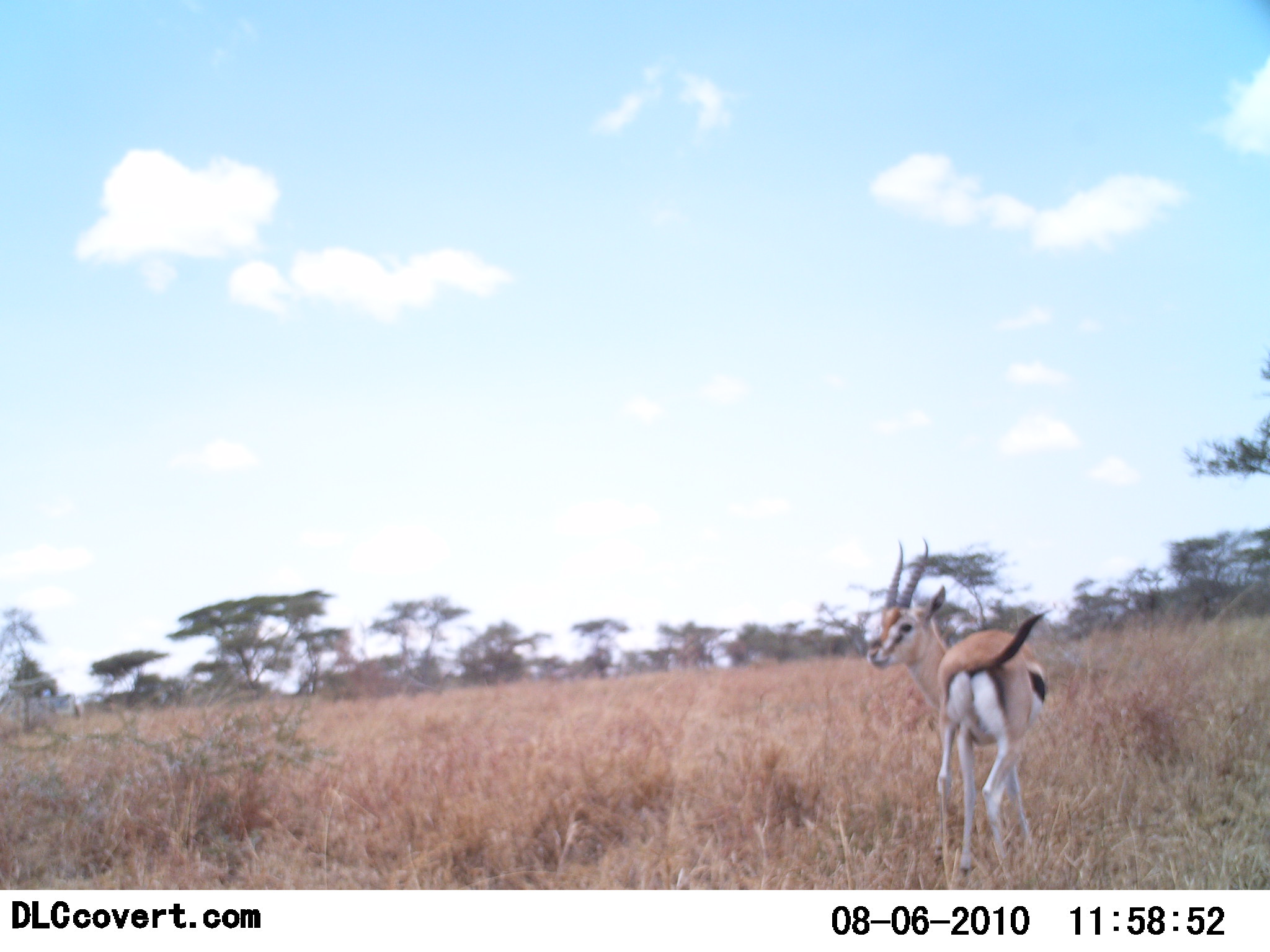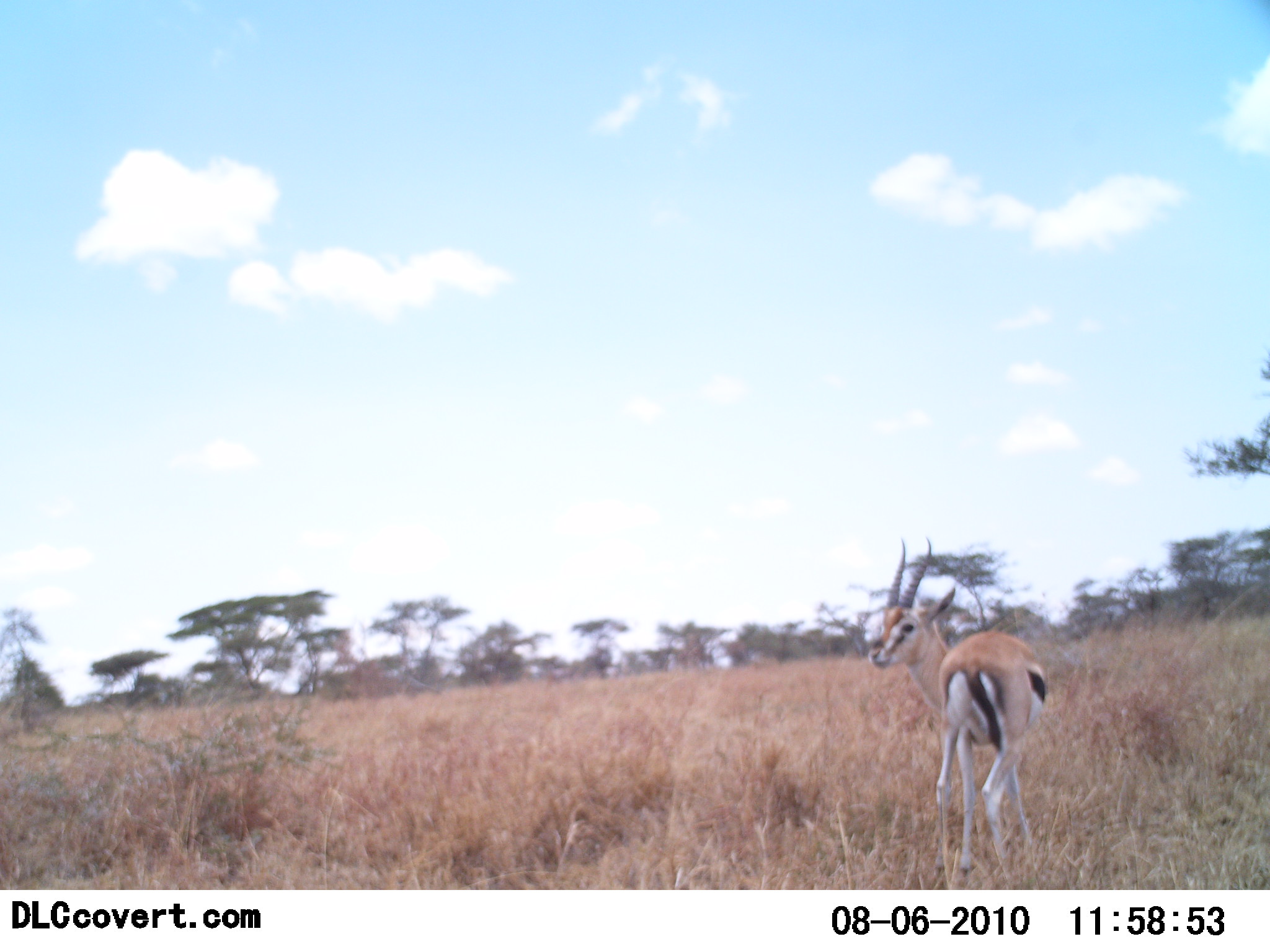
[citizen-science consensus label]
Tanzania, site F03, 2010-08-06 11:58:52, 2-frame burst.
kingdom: Animalia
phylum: Chordata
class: Mammalia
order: Artiodactyla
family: Bovidae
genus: Eudorcas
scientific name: Eudorcas thomsonii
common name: thomson's gazelle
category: gazellethomsons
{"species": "gazellethomsons (thomson's gazelle) (Eudorcas thomsonii)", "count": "1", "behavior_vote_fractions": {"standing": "95%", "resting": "0%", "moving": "5%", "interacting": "0%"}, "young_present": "0%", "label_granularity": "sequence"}